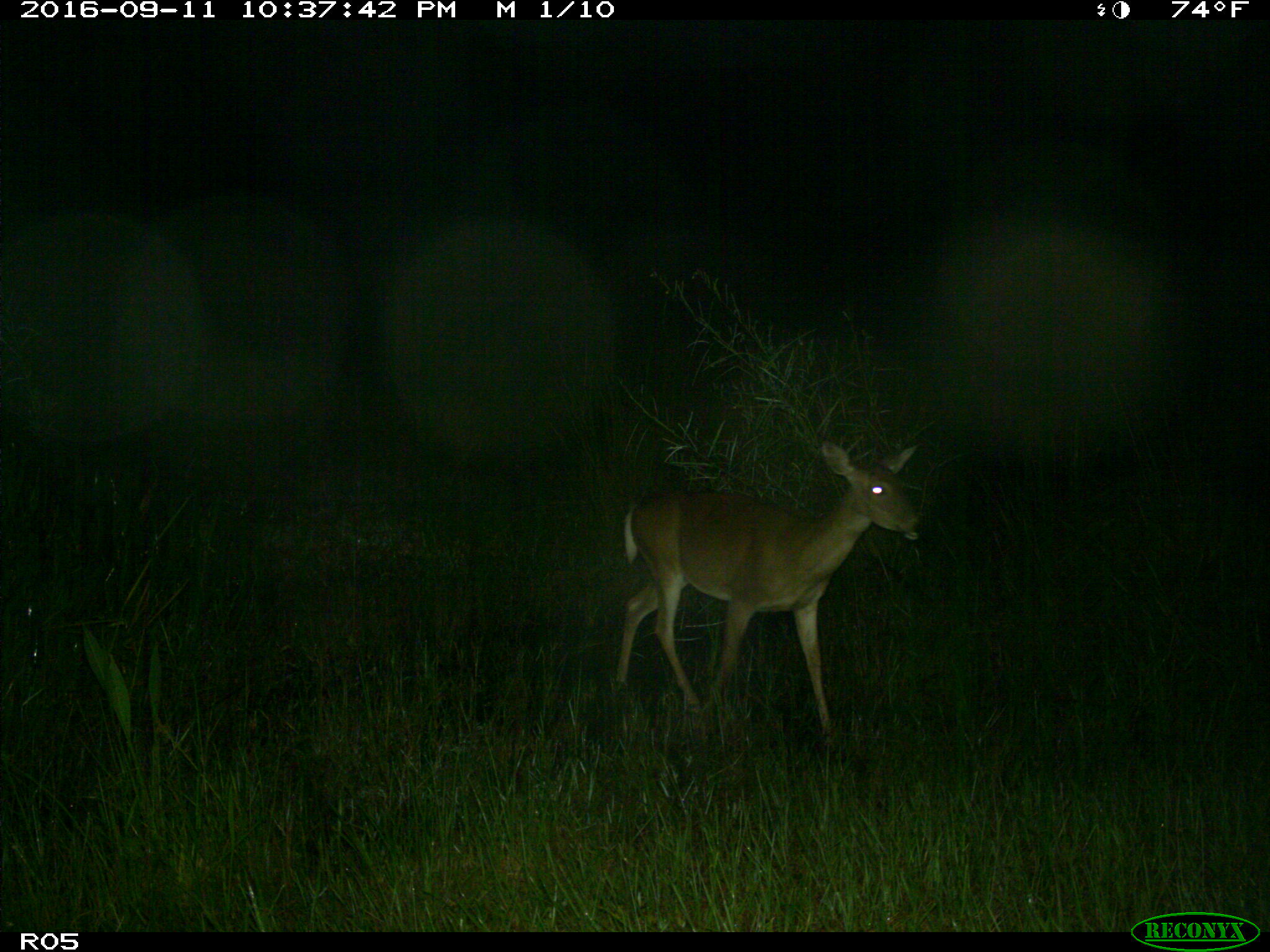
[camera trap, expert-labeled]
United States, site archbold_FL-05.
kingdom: Animalia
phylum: Chordata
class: Mammalia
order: Artiodactyla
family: Cervidae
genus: Odocoileus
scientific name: Odocoileus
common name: deer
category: unidentified deer